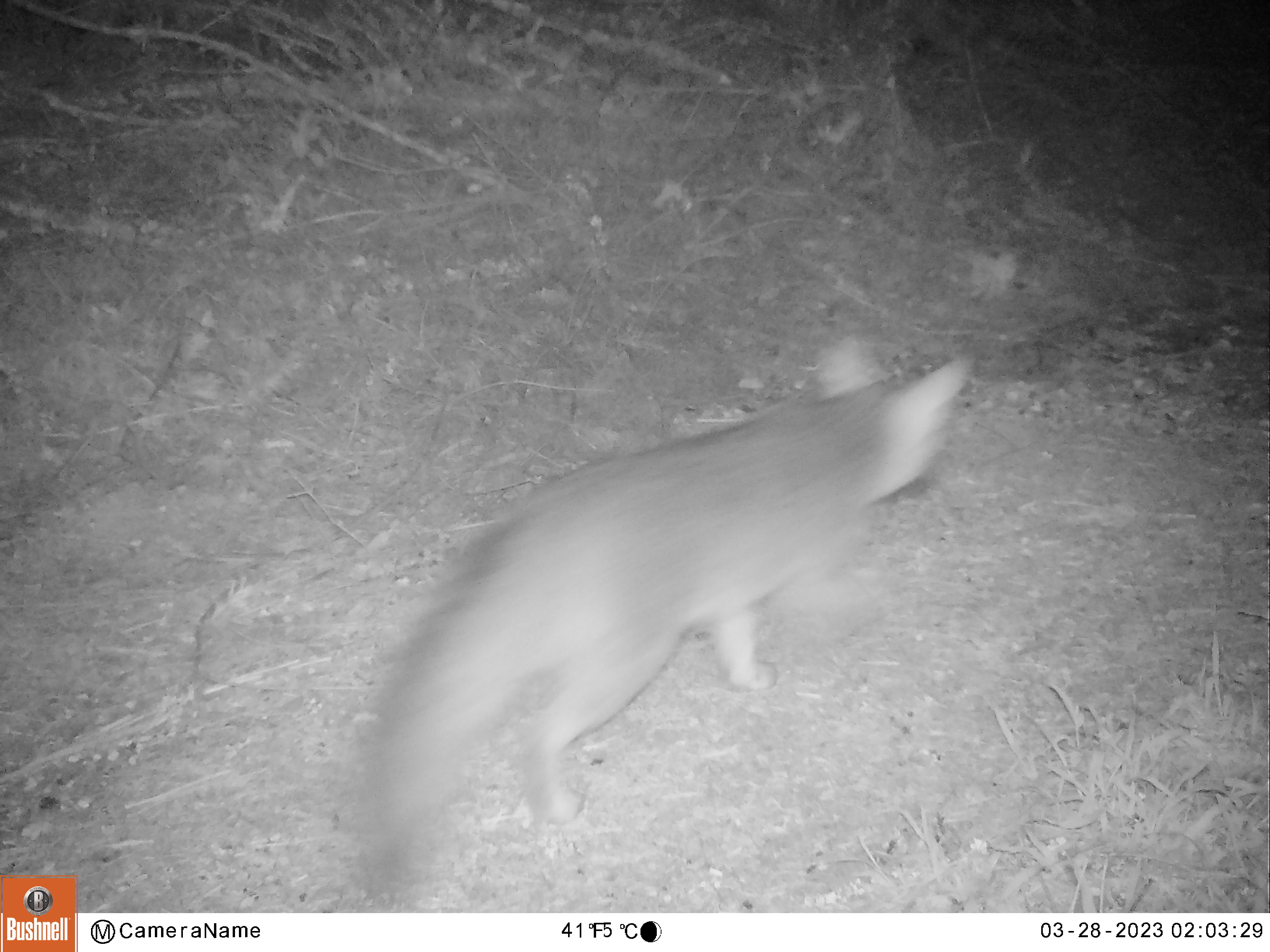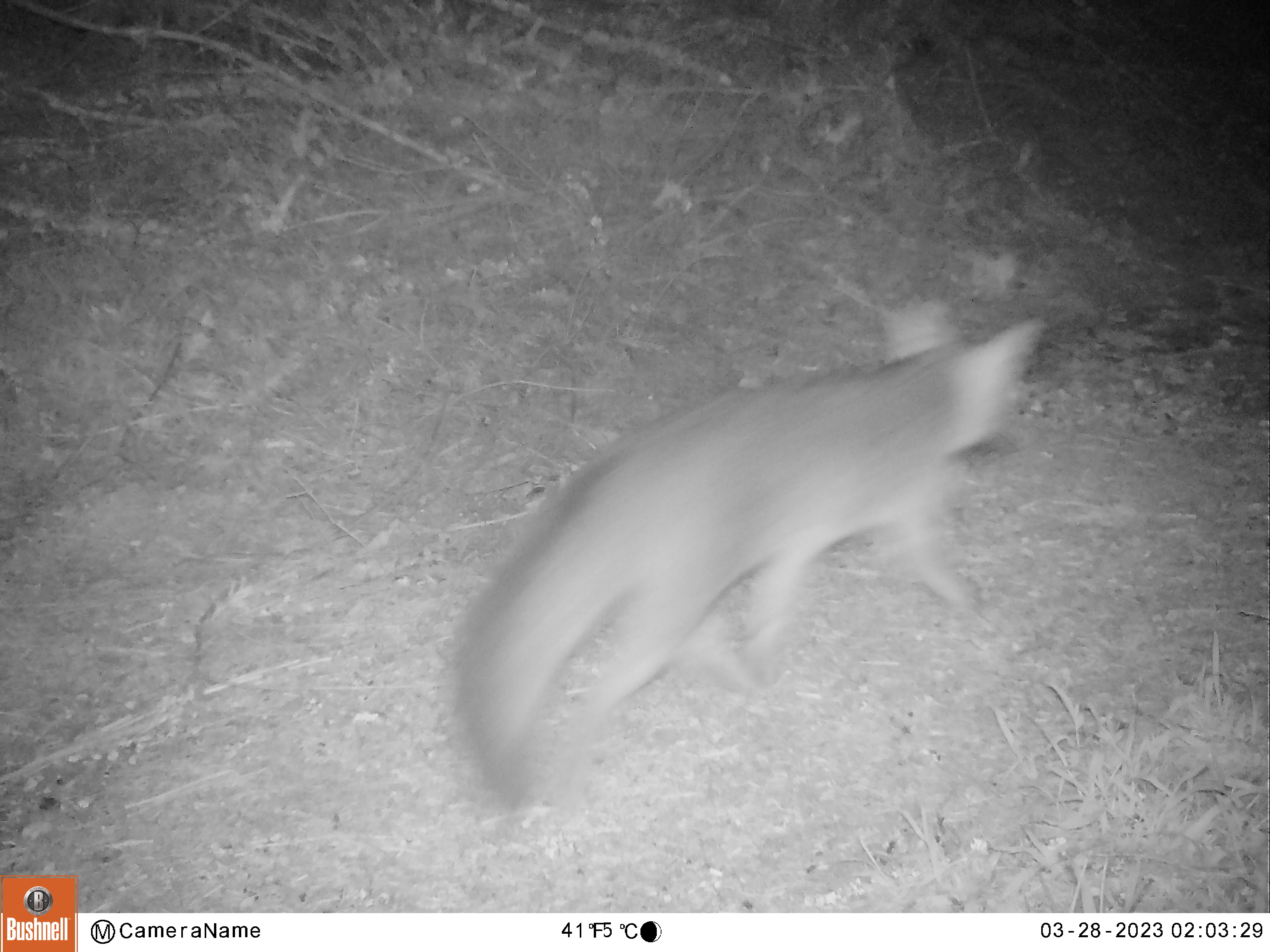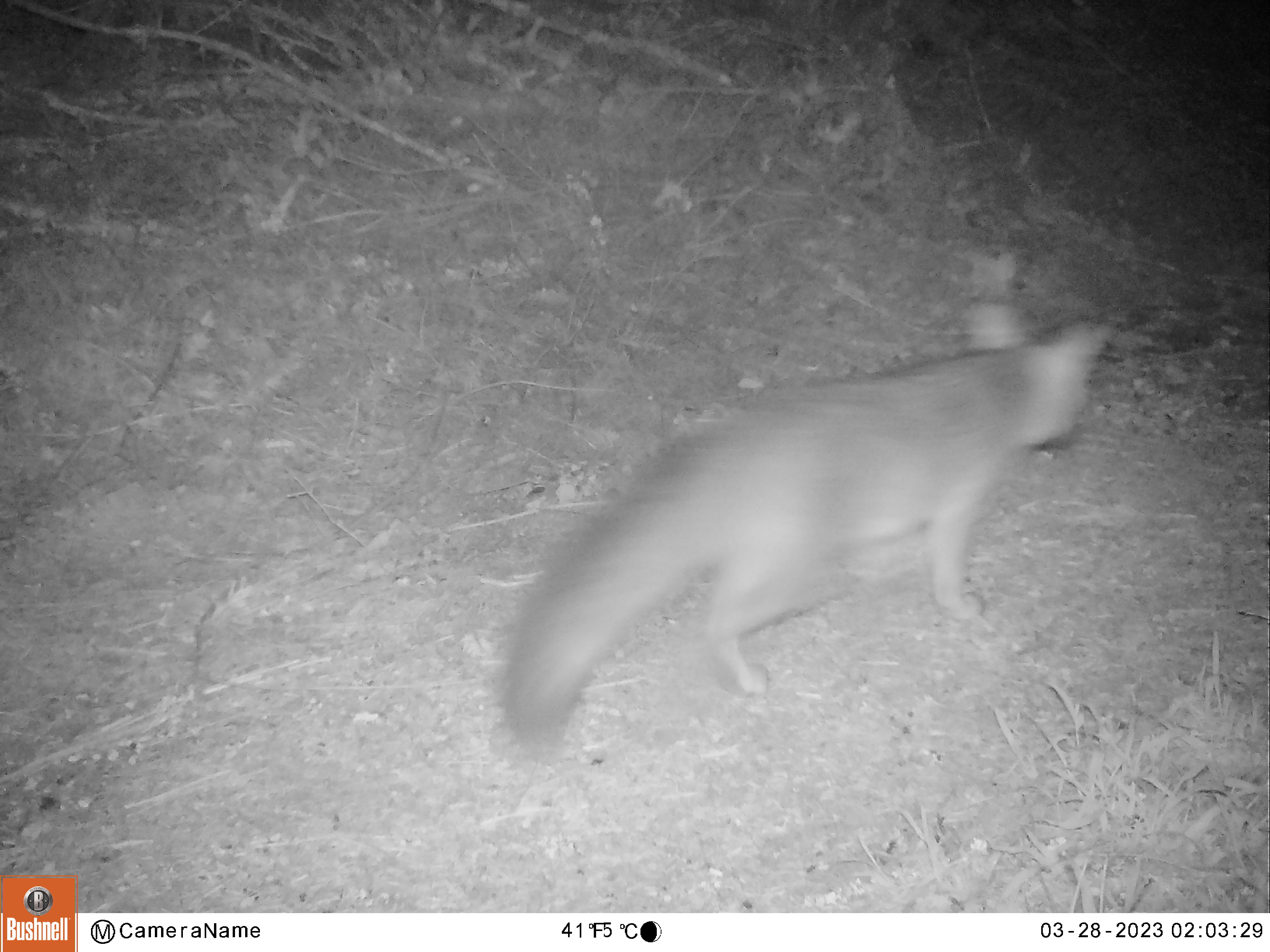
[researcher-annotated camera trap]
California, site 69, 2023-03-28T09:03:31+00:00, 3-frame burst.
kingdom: Animalia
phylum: Chordata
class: Mammalia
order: Carnivora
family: Canidae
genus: Urocyon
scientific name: Urocyon cinereoargenteus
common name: gray fox